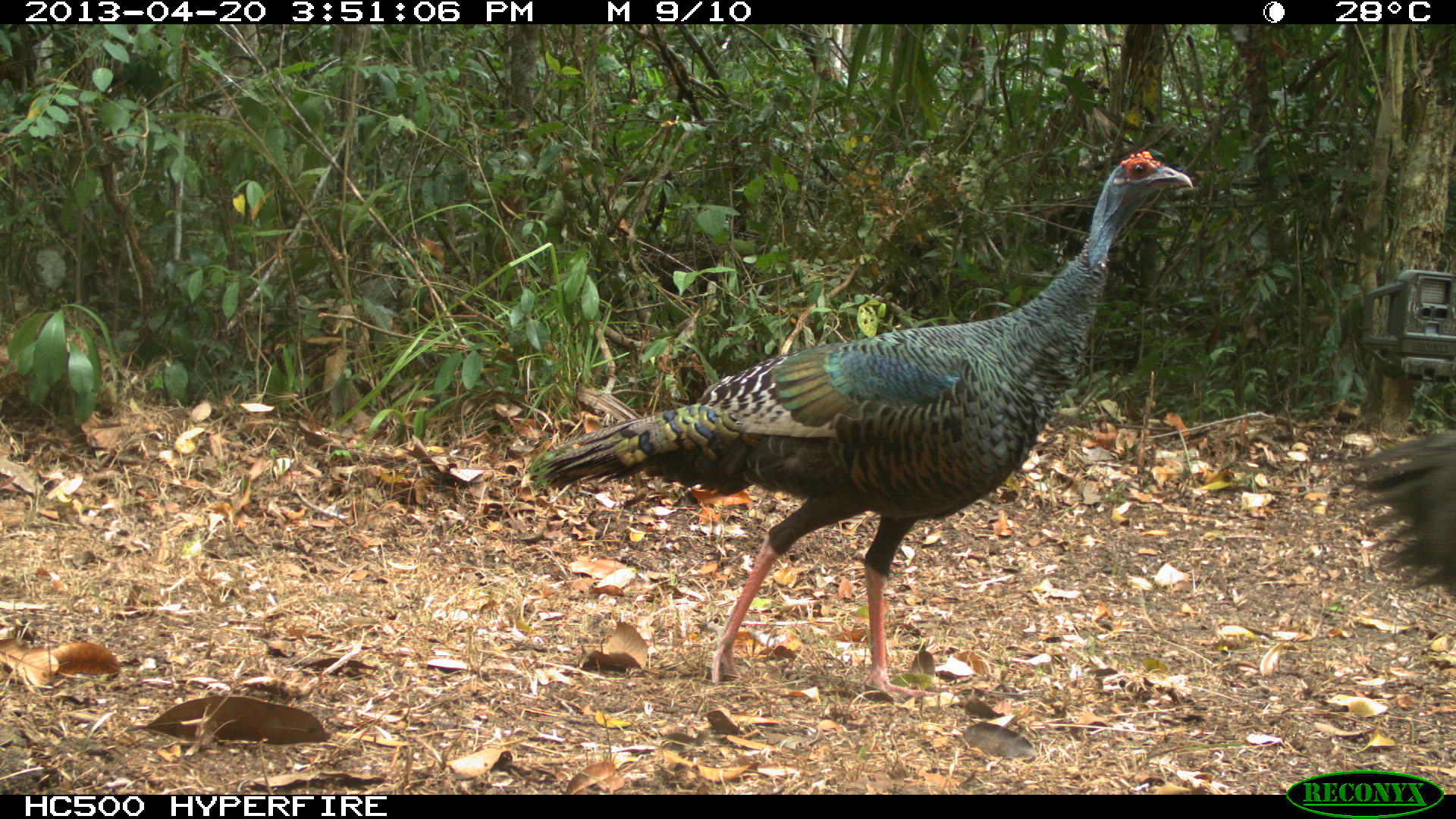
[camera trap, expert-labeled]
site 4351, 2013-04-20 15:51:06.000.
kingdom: Animalia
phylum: Chordata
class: Aves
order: Galliformes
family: Phasianidae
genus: Meleagris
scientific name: Meleagris ocellata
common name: ocellated turkey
Meleagris ocellata (ocellated turkey), count 2.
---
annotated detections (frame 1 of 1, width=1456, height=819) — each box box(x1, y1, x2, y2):
meleagris ocellata: box(527, 148, 1201, 705); box(1362, 424, 1456, 607)